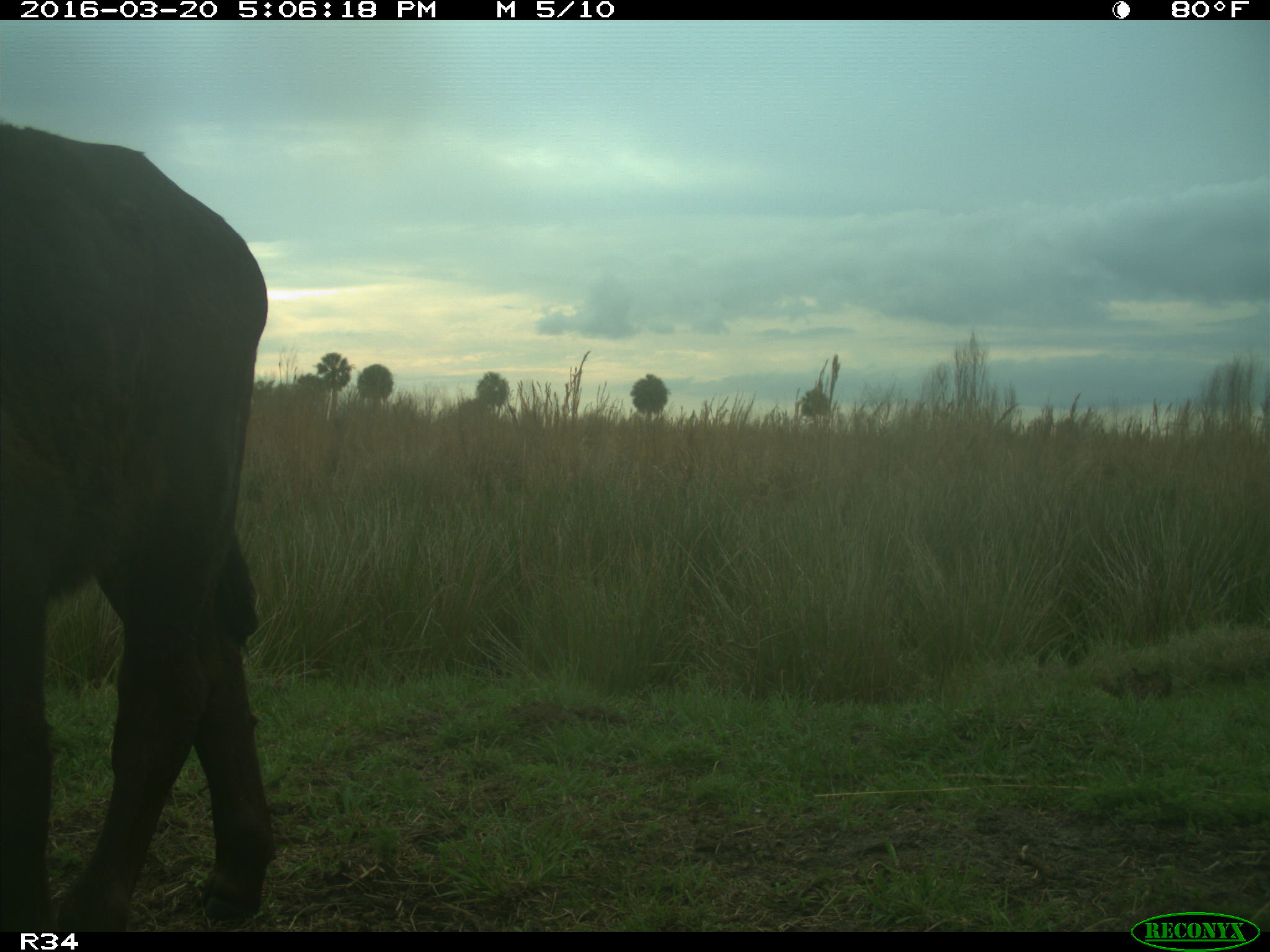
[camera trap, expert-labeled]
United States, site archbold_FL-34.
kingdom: Animalia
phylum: Chordata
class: Mammalia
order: Artiodactyla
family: Bovidae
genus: Bos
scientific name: Bos taurus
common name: domestic cow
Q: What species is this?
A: Bos taurus (domestic cow).